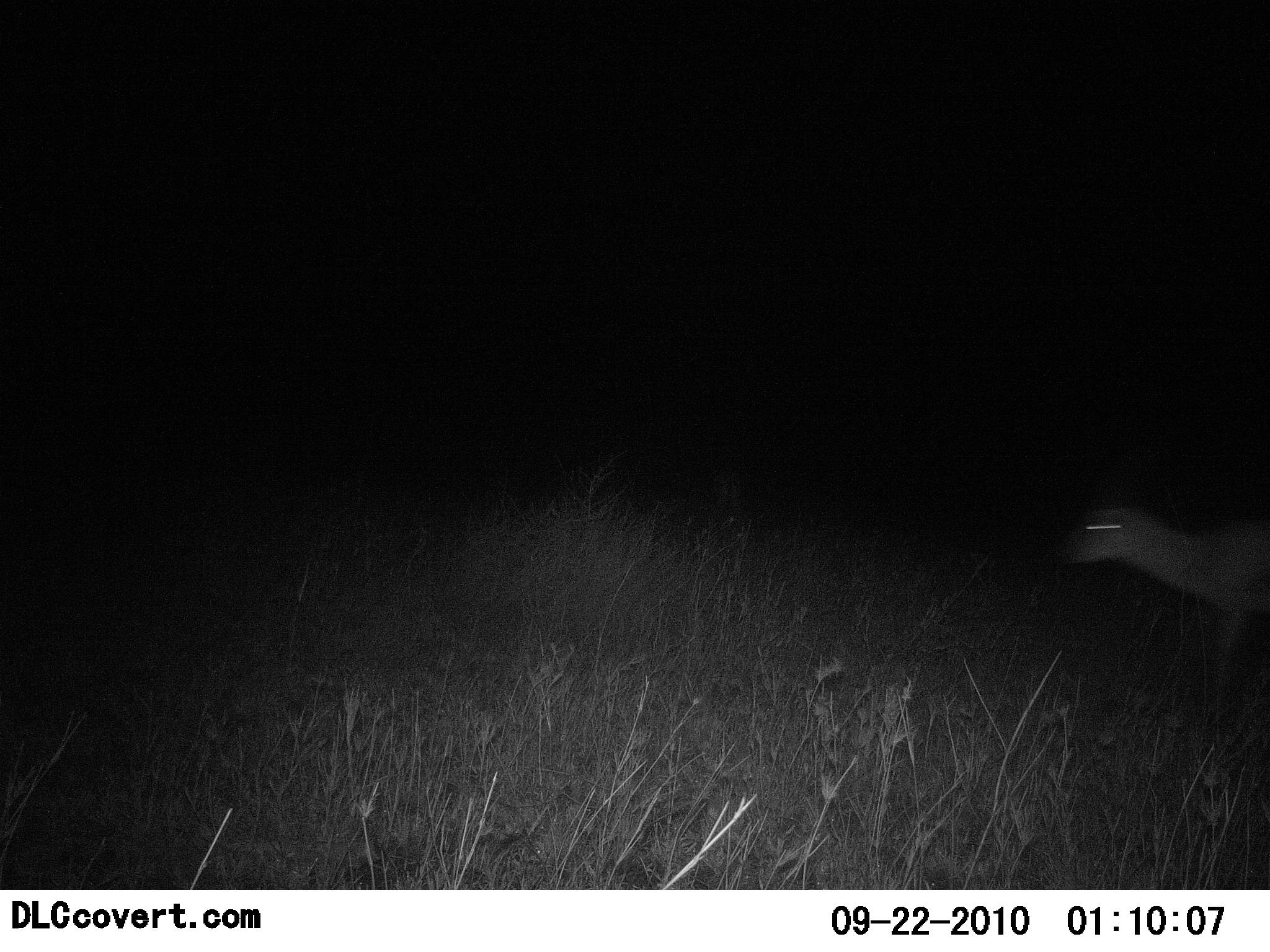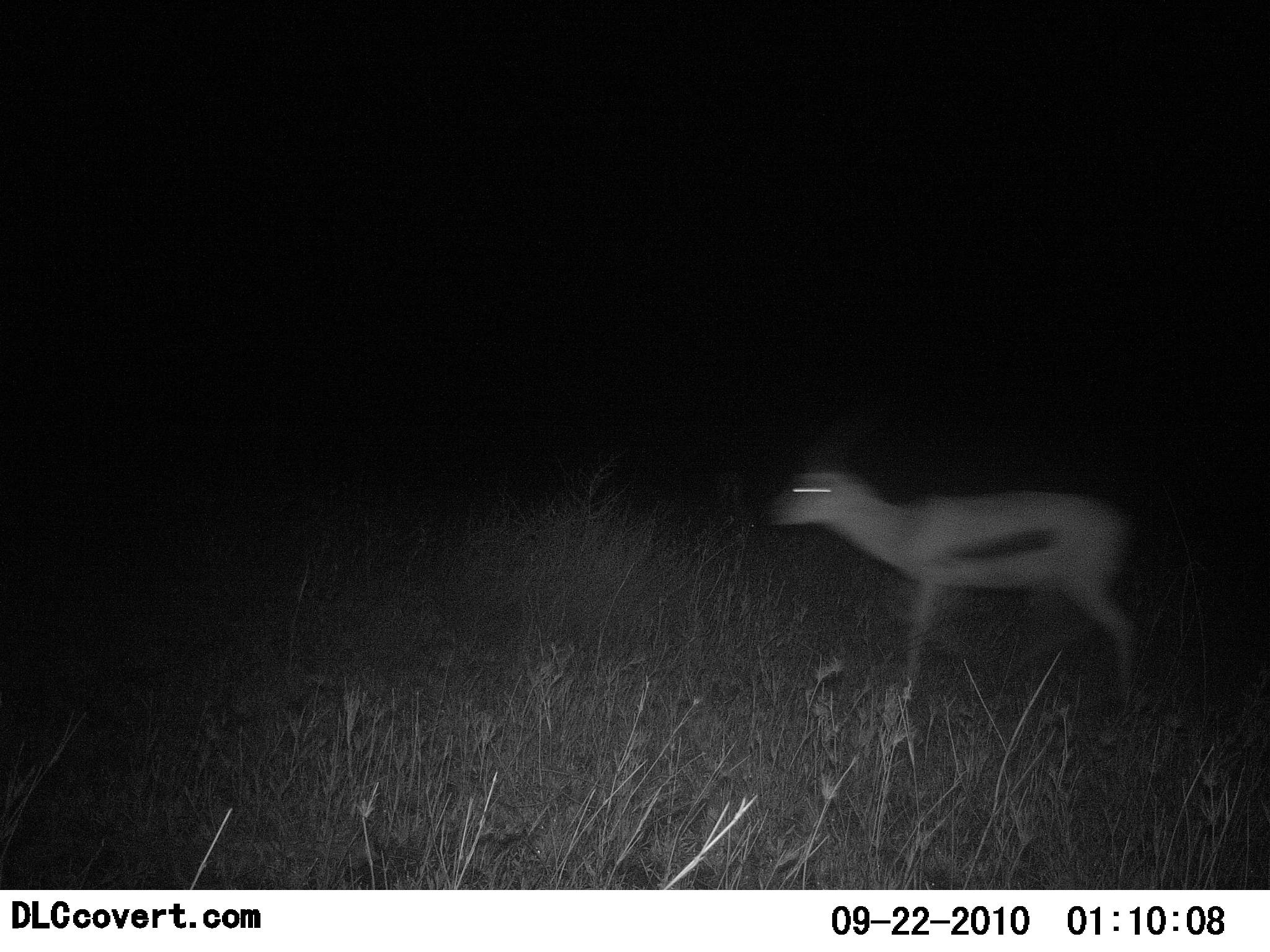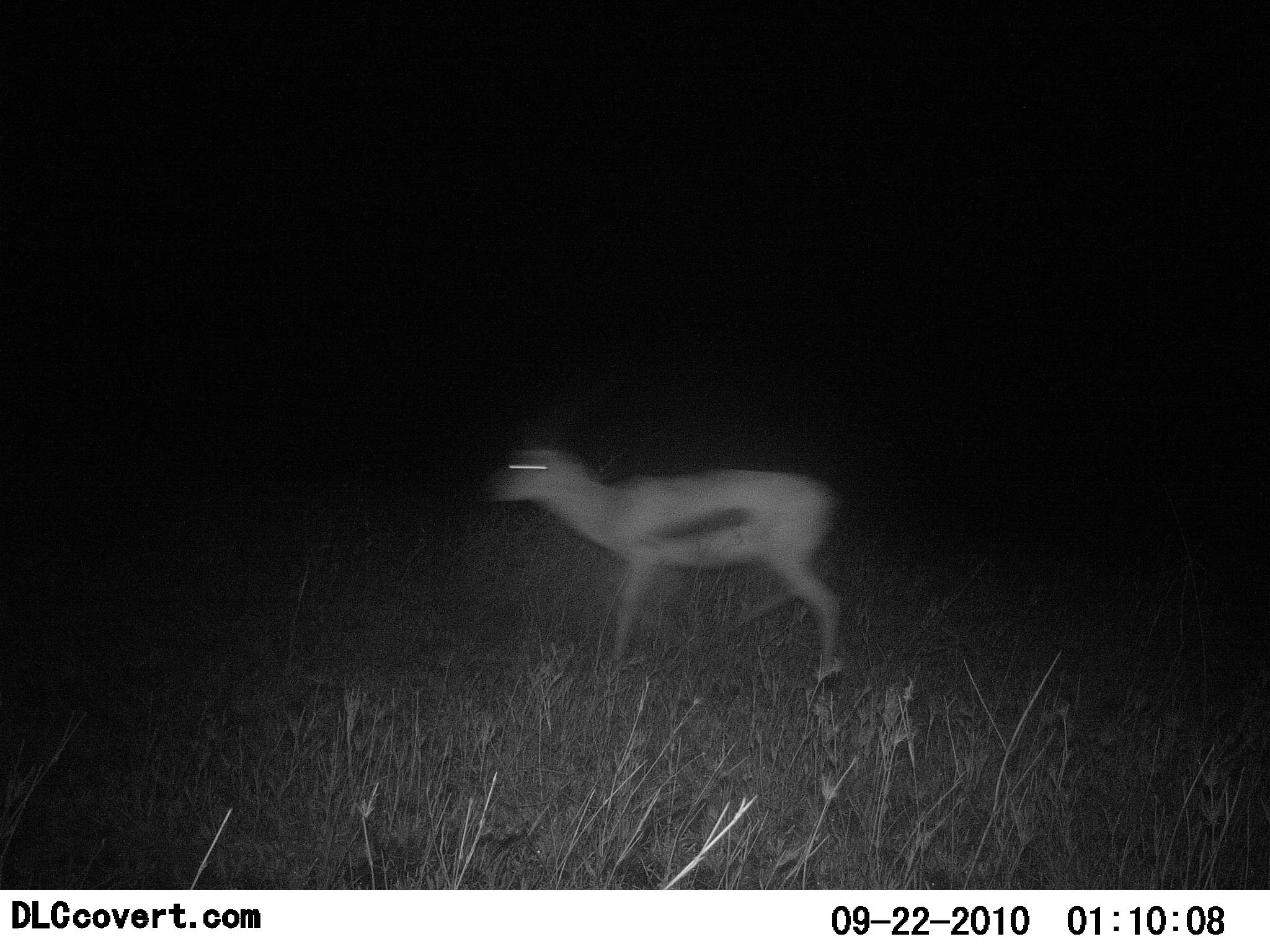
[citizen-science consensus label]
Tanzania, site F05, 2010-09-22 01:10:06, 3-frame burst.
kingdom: Animalia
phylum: Chordata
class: Mammalia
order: Artiodactyla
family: Bovidae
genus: Eudorcas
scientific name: Eudorcas thomsonii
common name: thomson's gazelle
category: gazellethomsons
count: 1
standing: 0%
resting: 0%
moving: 100%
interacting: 0%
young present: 0%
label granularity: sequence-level